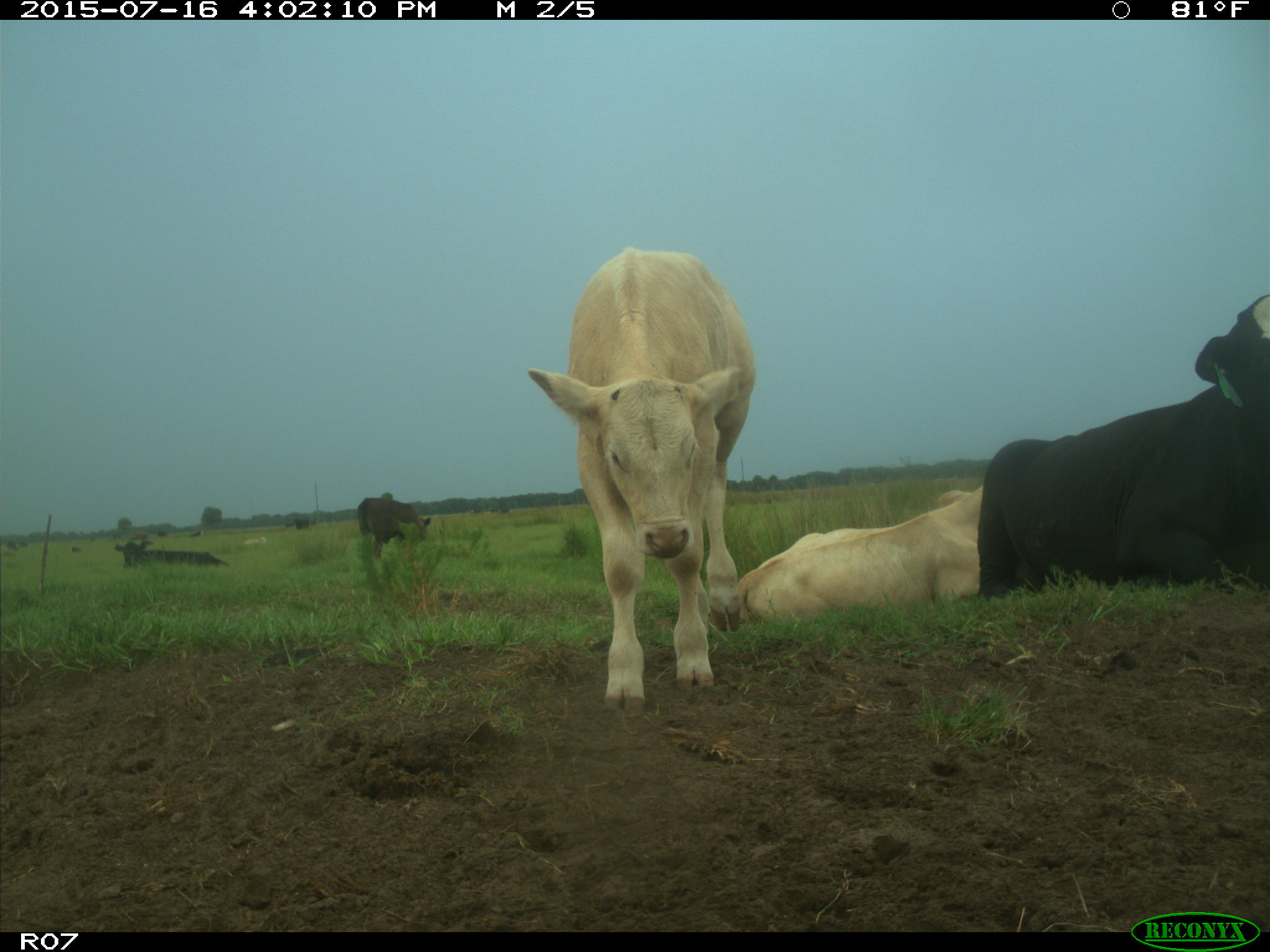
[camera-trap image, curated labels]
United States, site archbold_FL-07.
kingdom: Animalia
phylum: Chordata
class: Mammalia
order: Artiodactyla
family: Bovidae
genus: Bos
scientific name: Bos taurus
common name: domestic cow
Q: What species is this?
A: Bos taurus (domestic cow).